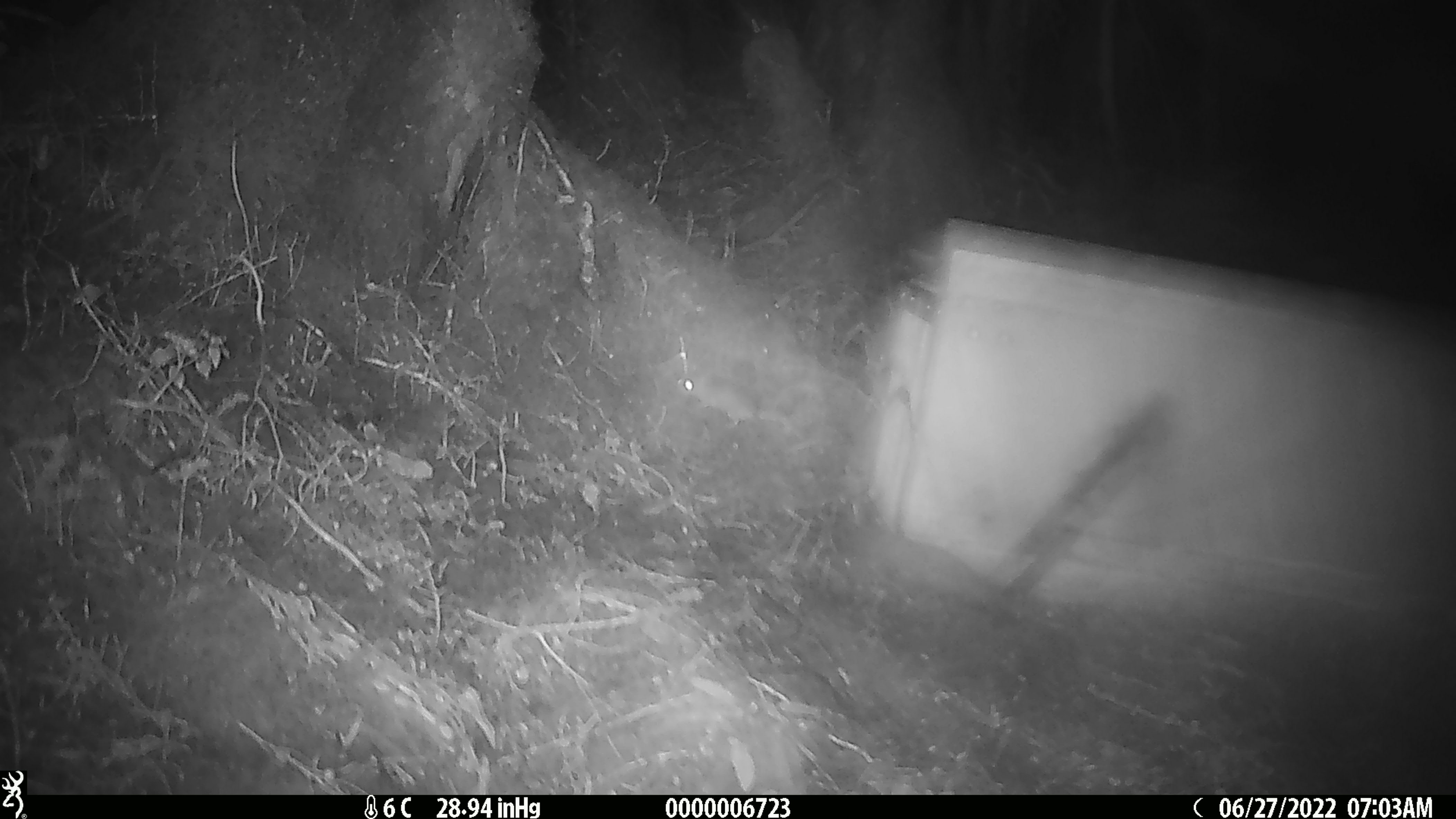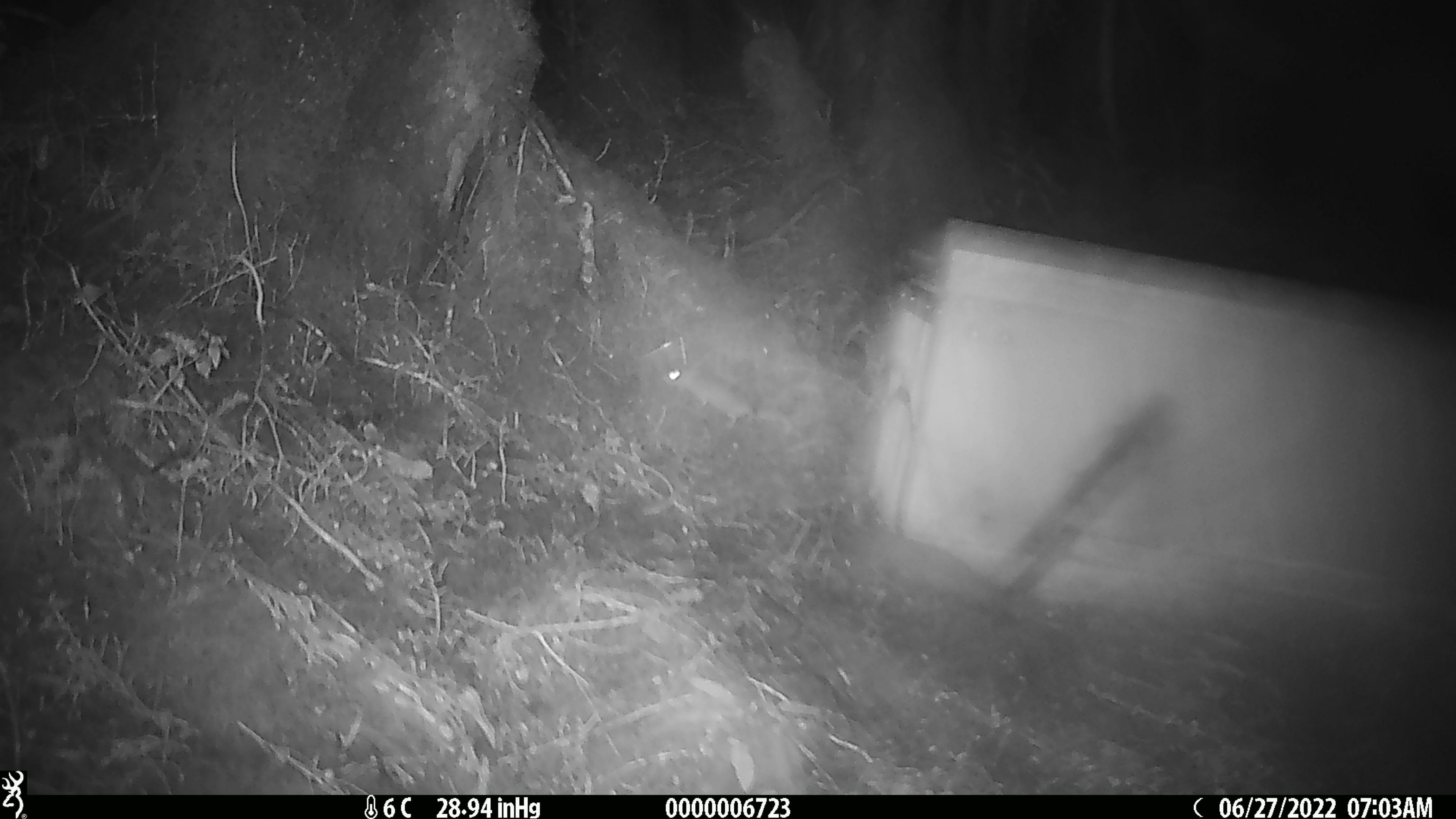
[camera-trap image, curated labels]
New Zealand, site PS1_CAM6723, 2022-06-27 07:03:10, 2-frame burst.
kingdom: Animalia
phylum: Chordata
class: Mammalia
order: Rodentia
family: Muridae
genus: Mus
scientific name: Mus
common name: mouse